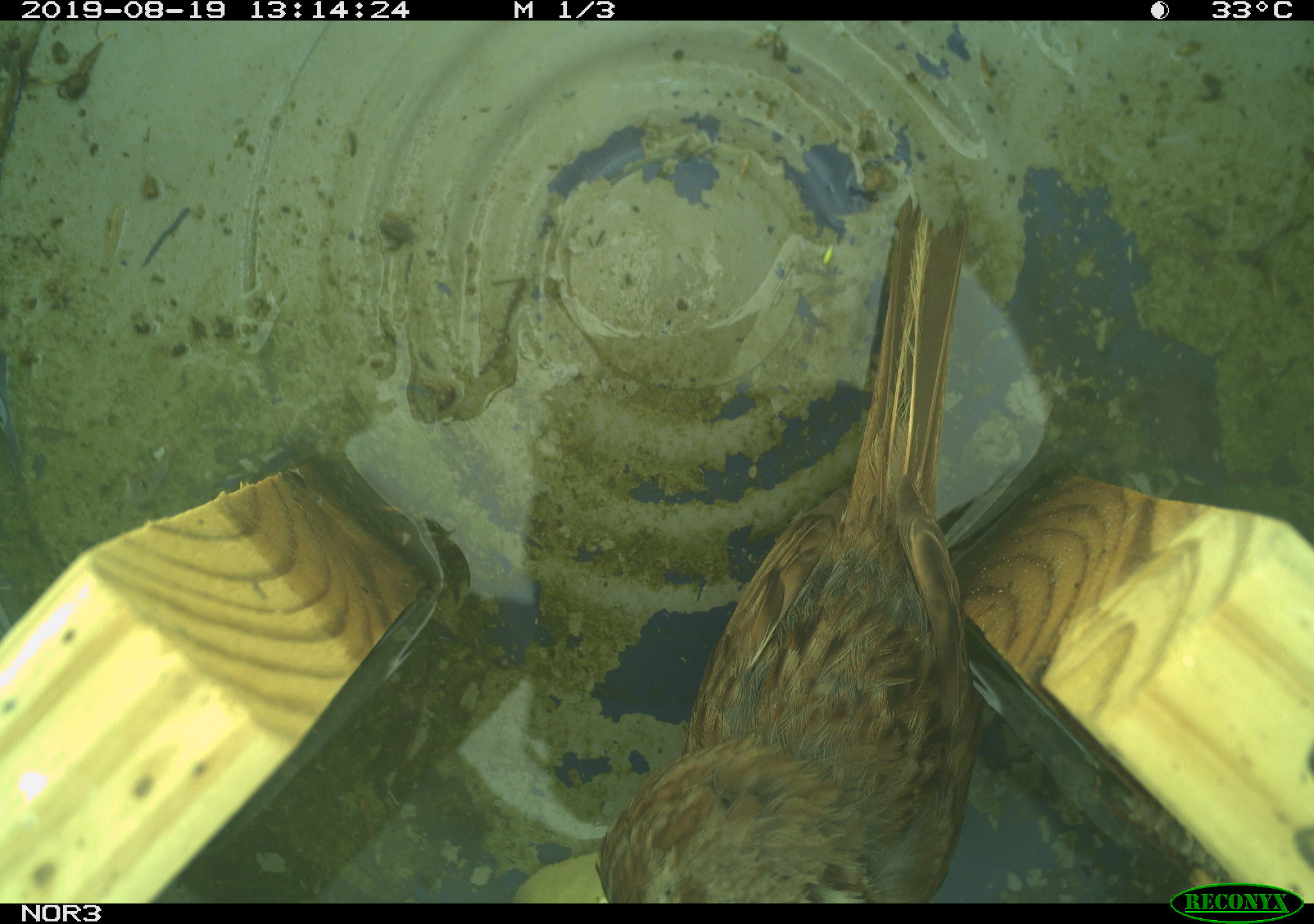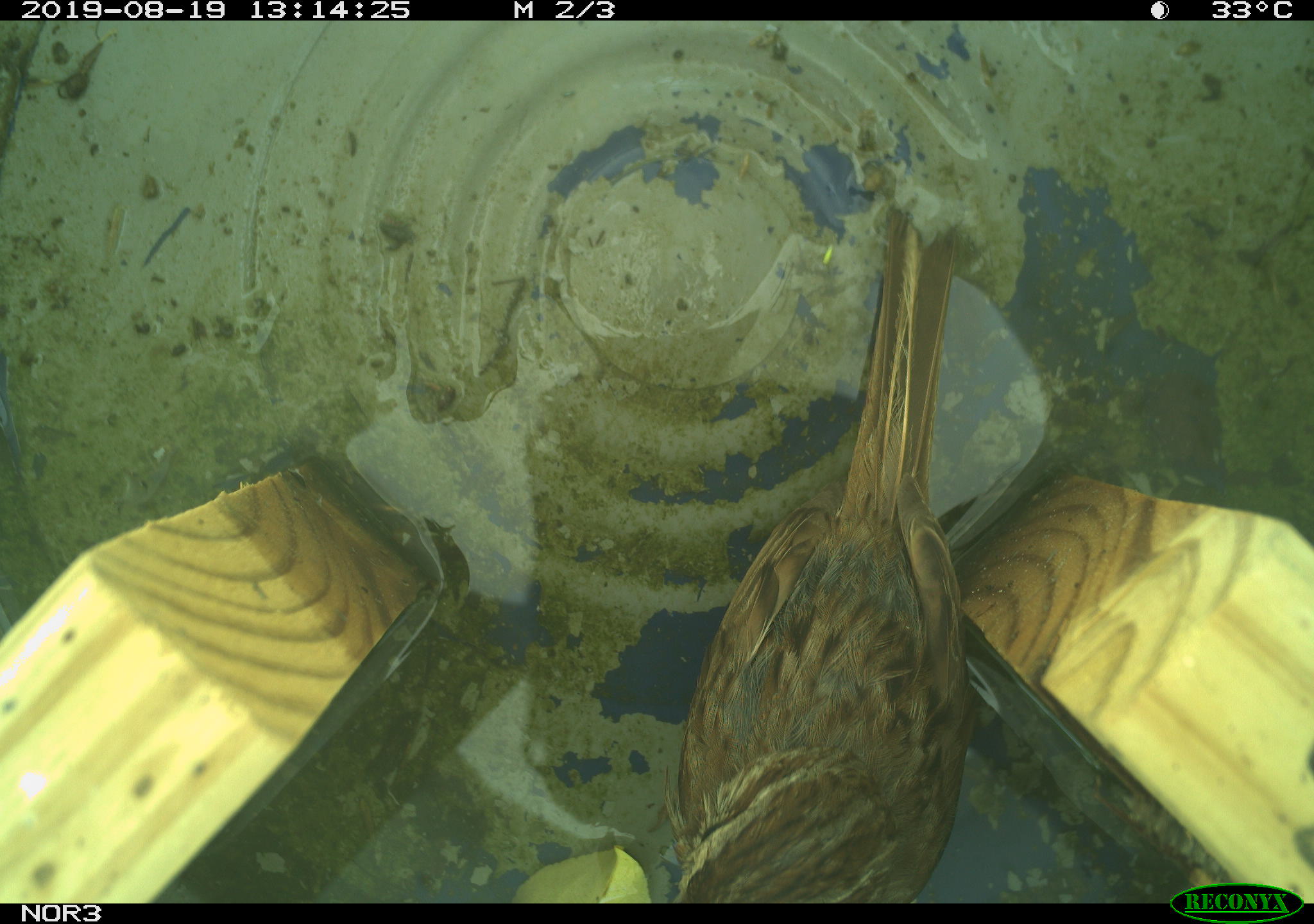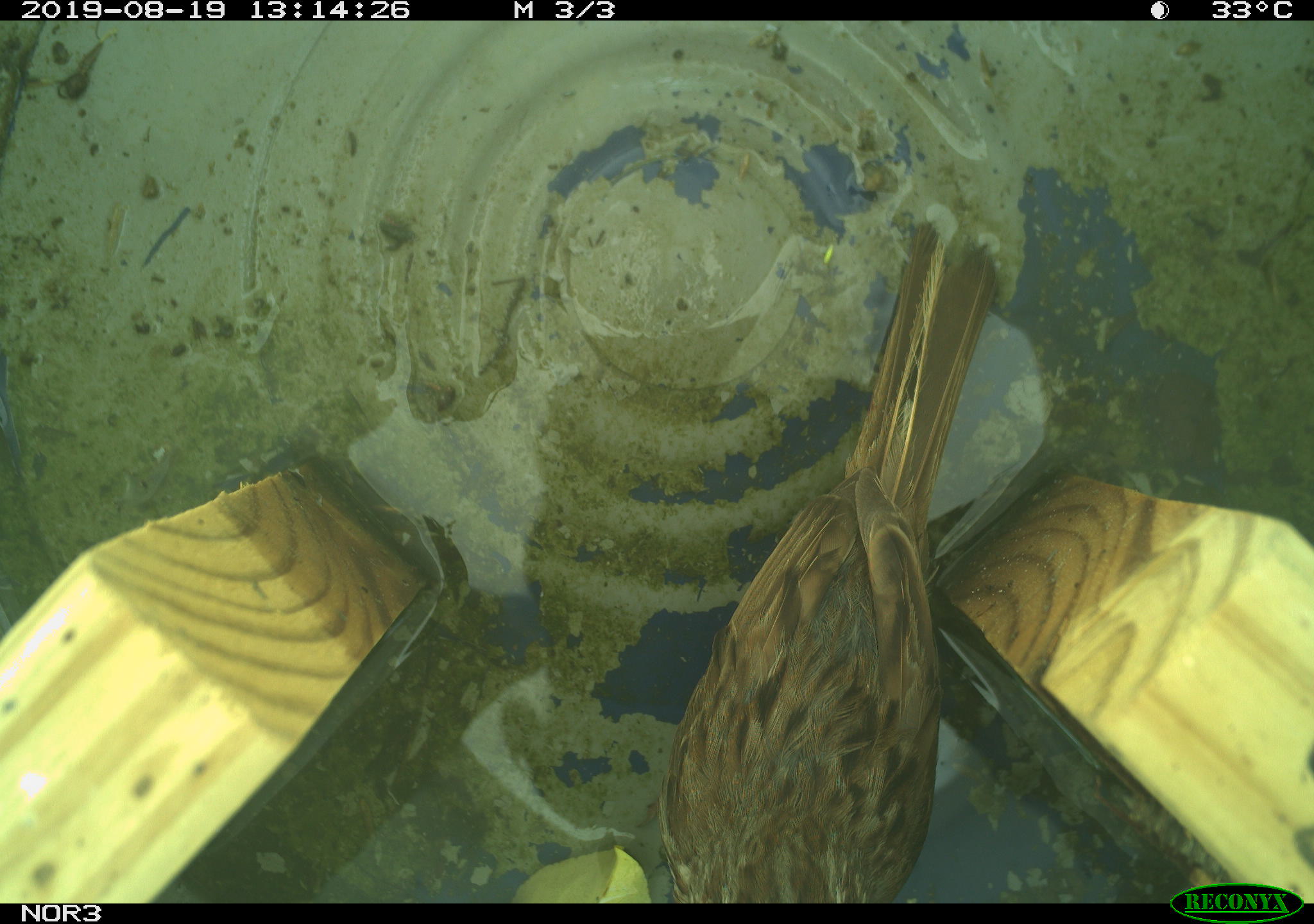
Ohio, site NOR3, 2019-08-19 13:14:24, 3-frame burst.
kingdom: Animalia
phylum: Chordata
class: Aves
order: Passeriformes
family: Passerellidae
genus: Melospiza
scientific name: Melospiza melodia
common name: song sparrow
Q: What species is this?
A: Song sparrow (Melospiza melodia).